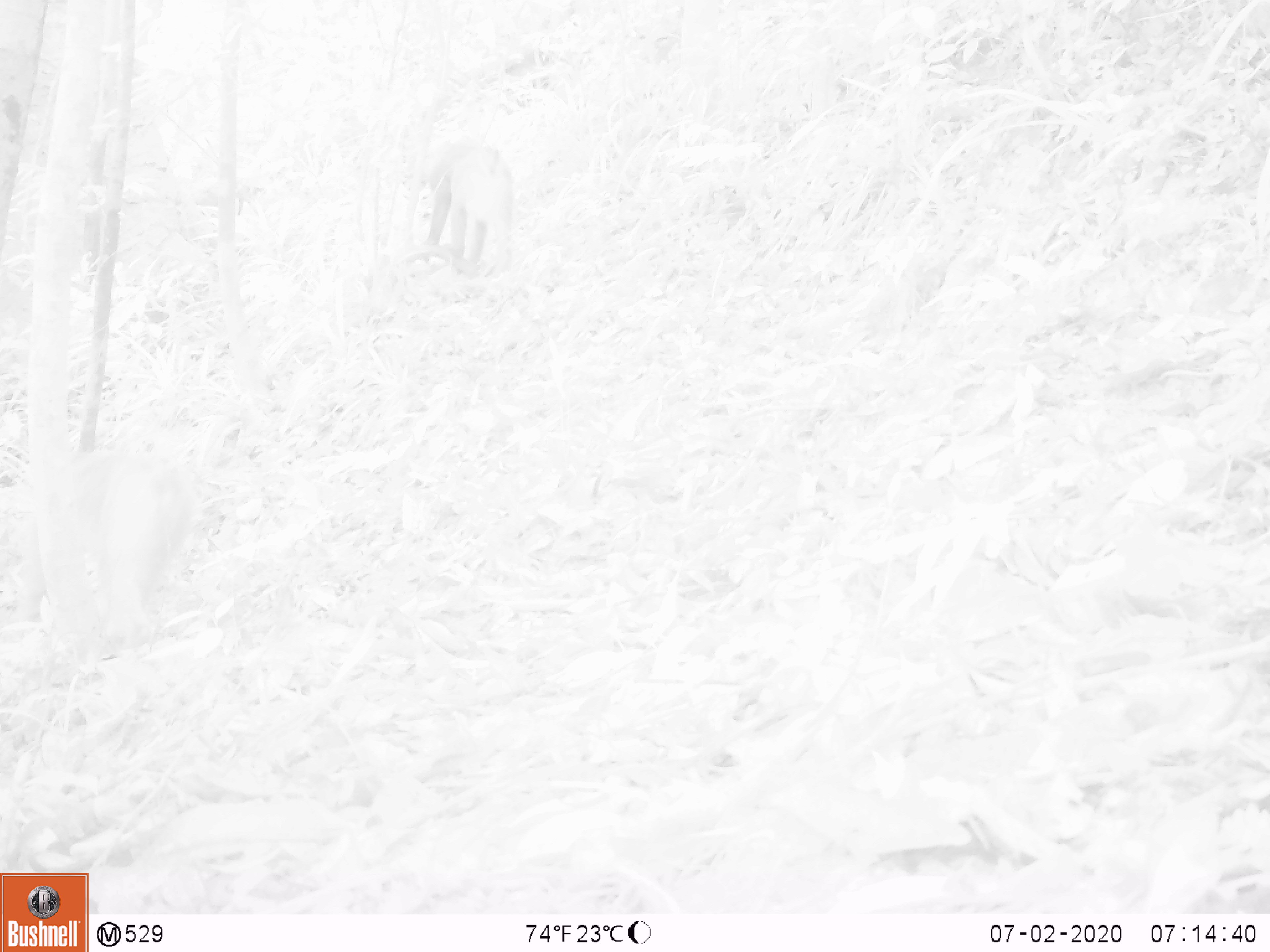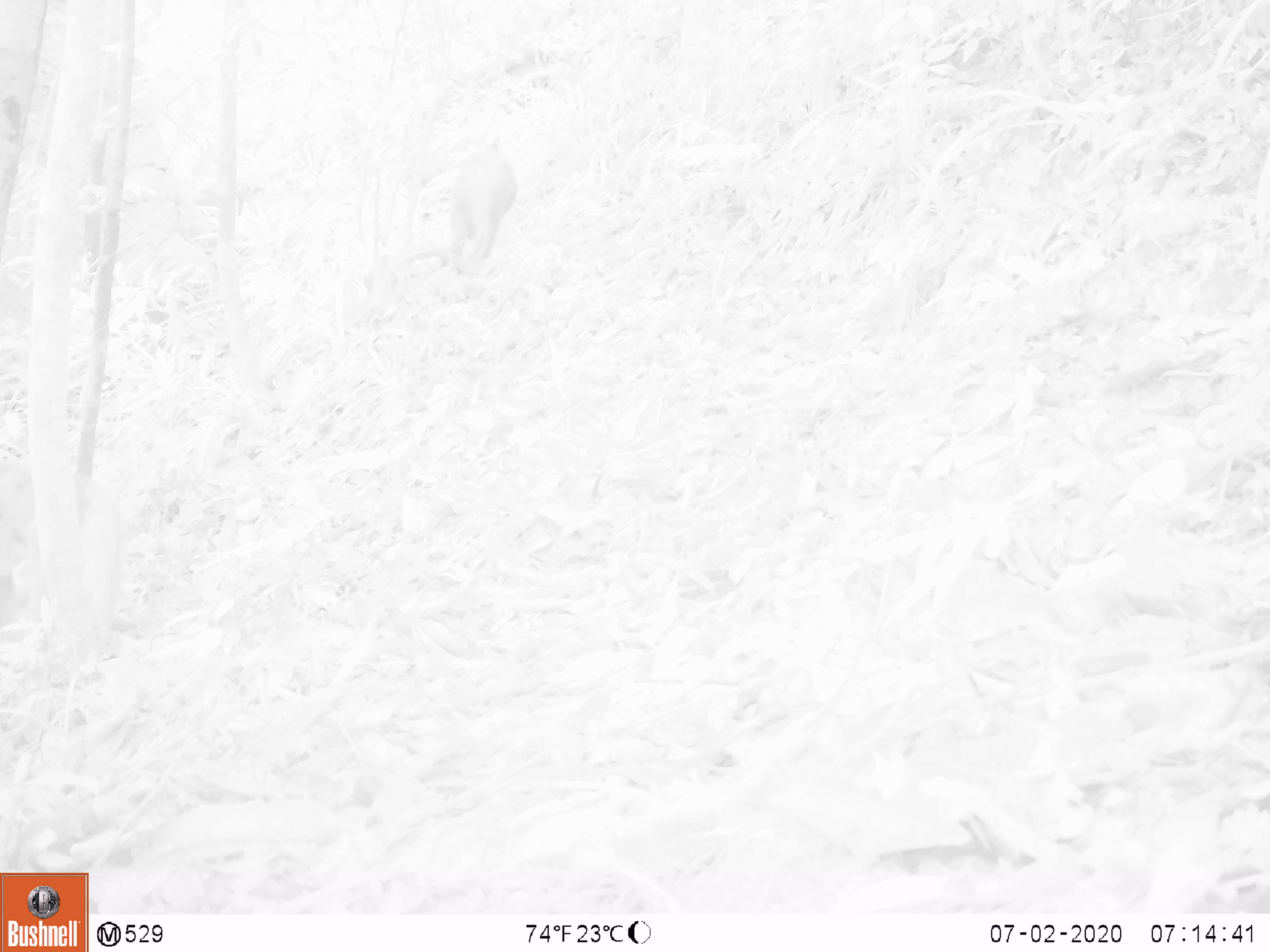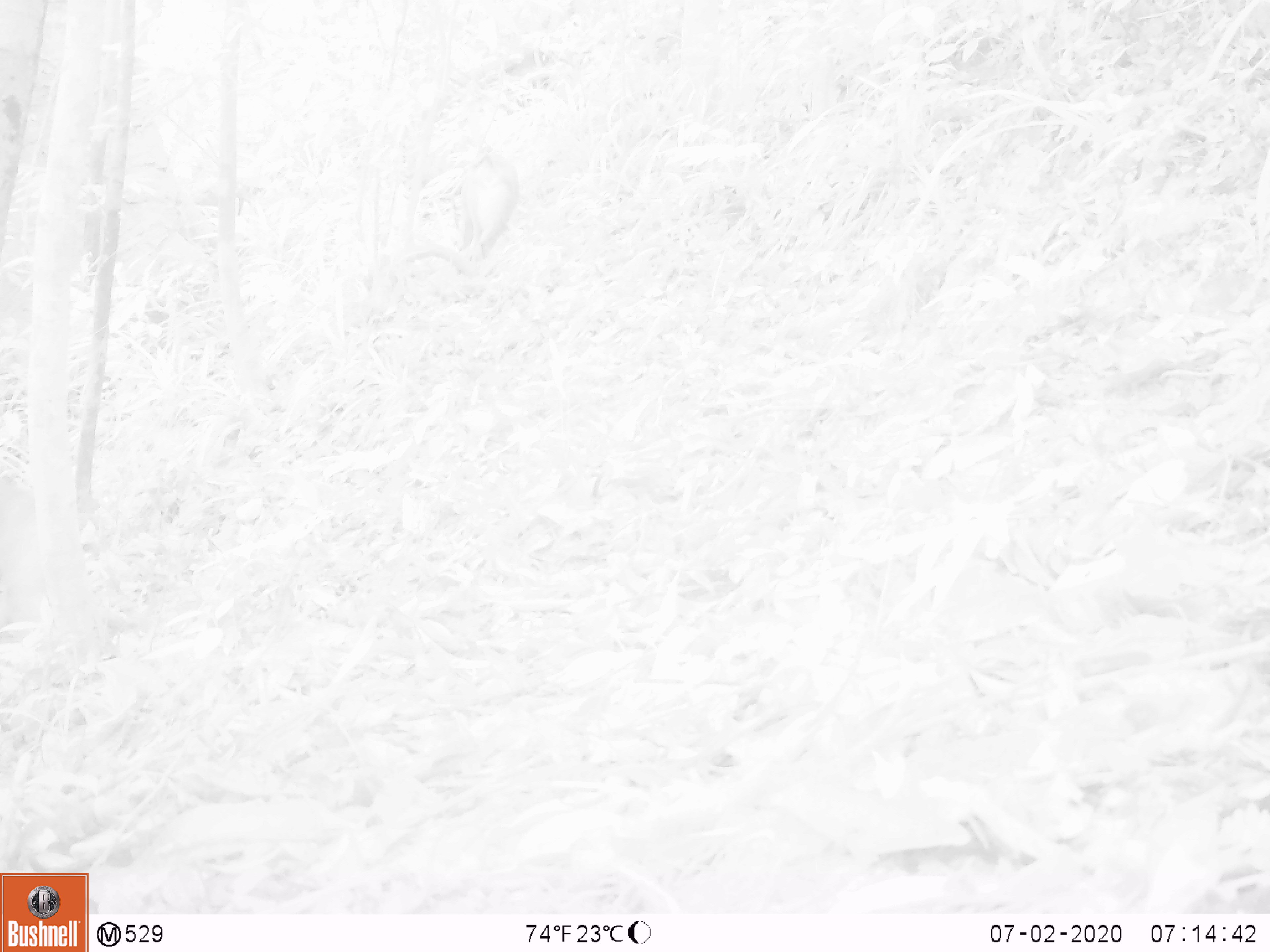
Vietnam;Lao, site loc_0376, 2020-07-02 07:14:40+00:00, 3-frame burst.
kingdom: Animalia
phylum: Chordata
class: Mammalia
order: Primates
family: Cercopithecidae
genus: Macaca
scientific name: Macaca nemestrina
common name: pig-tailed macaque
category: pig tailed macaque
Pig tailed macaque (pig-tailed macaque) (Macaca nemestrina). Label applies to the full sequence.